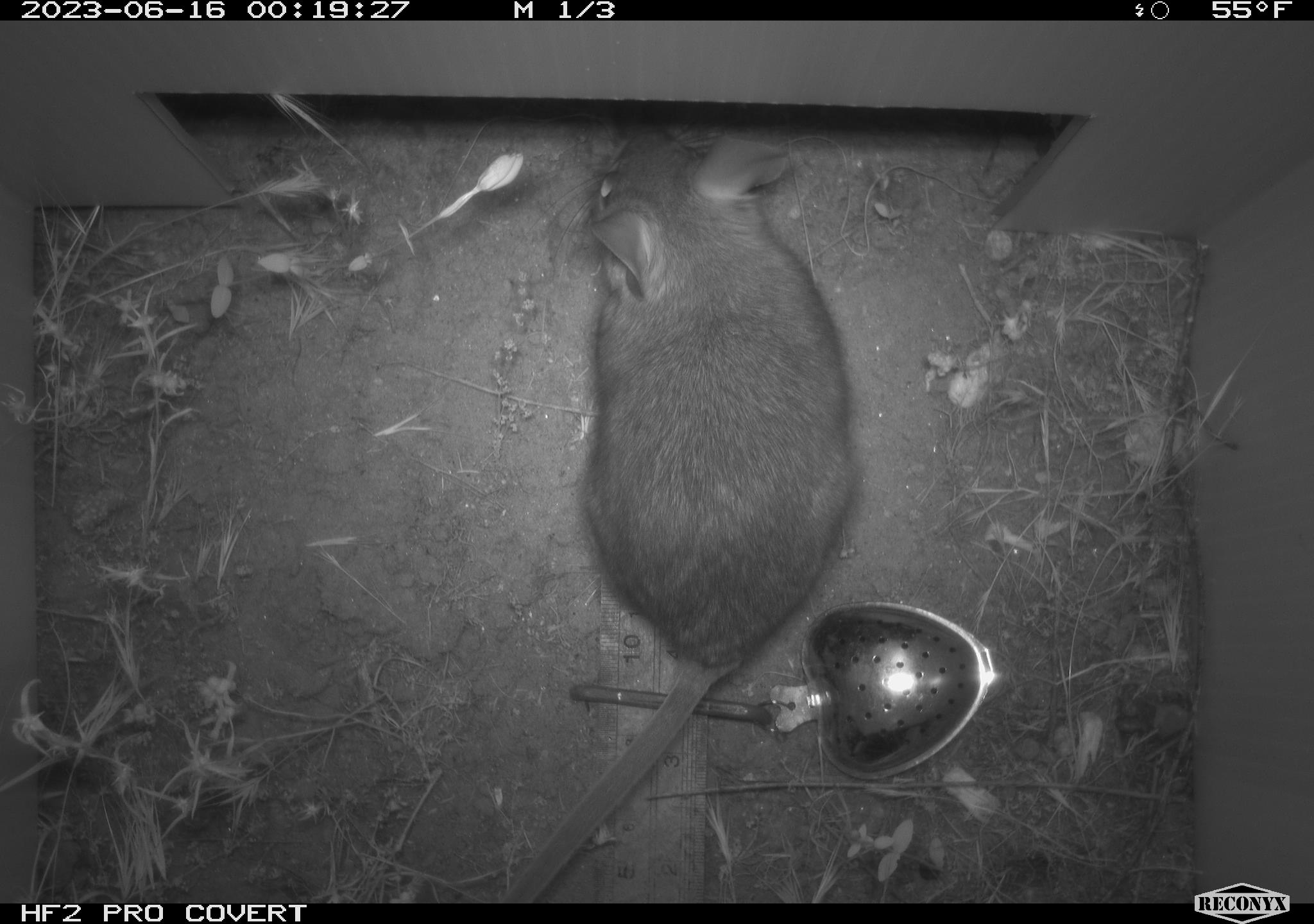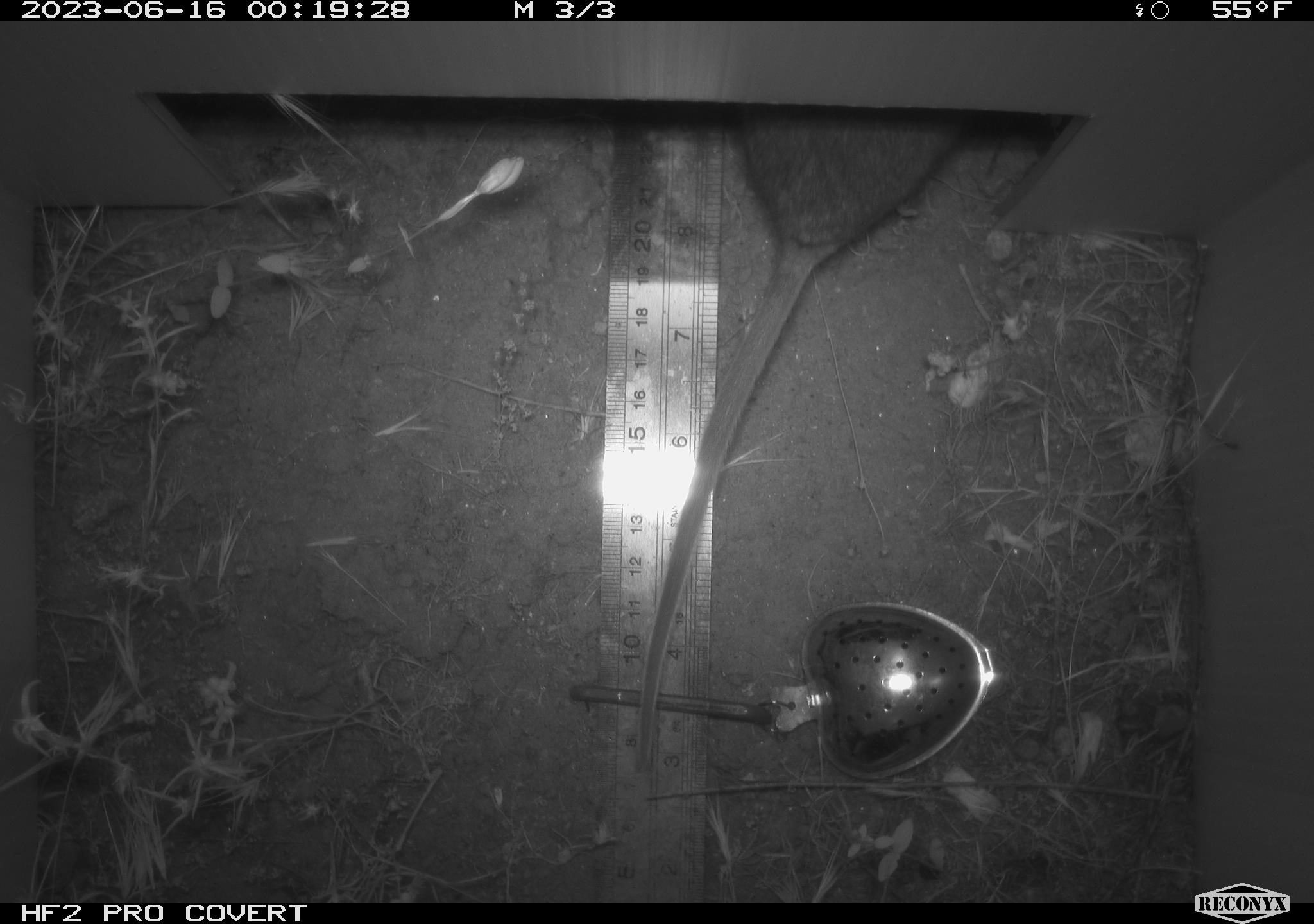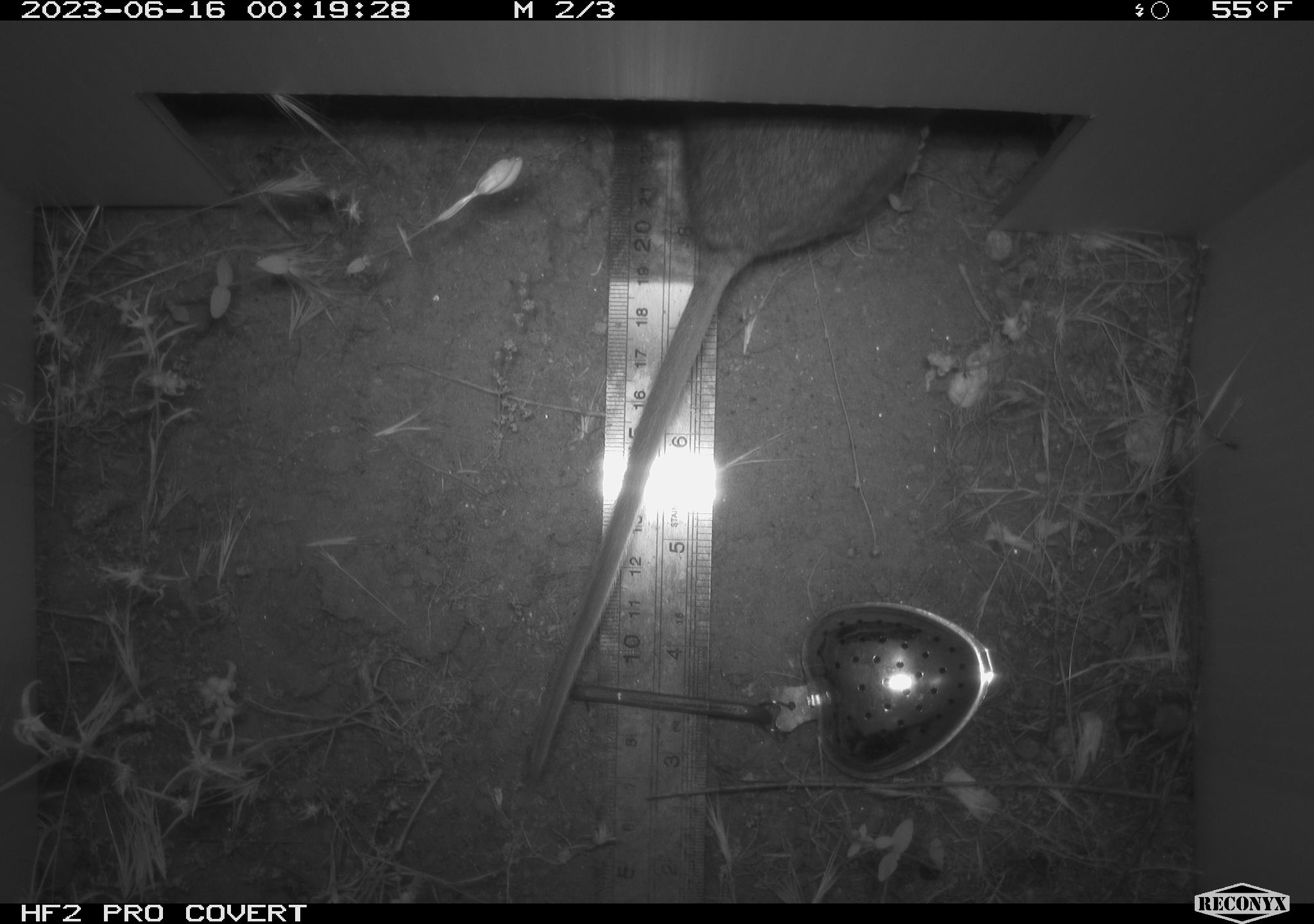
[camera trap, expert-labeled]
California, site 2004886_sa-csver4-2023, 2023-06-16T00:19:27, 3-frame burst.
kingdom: Animalia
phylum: Chordata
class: Mammalia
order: Rodentia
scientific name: Rodentia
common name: mouse species